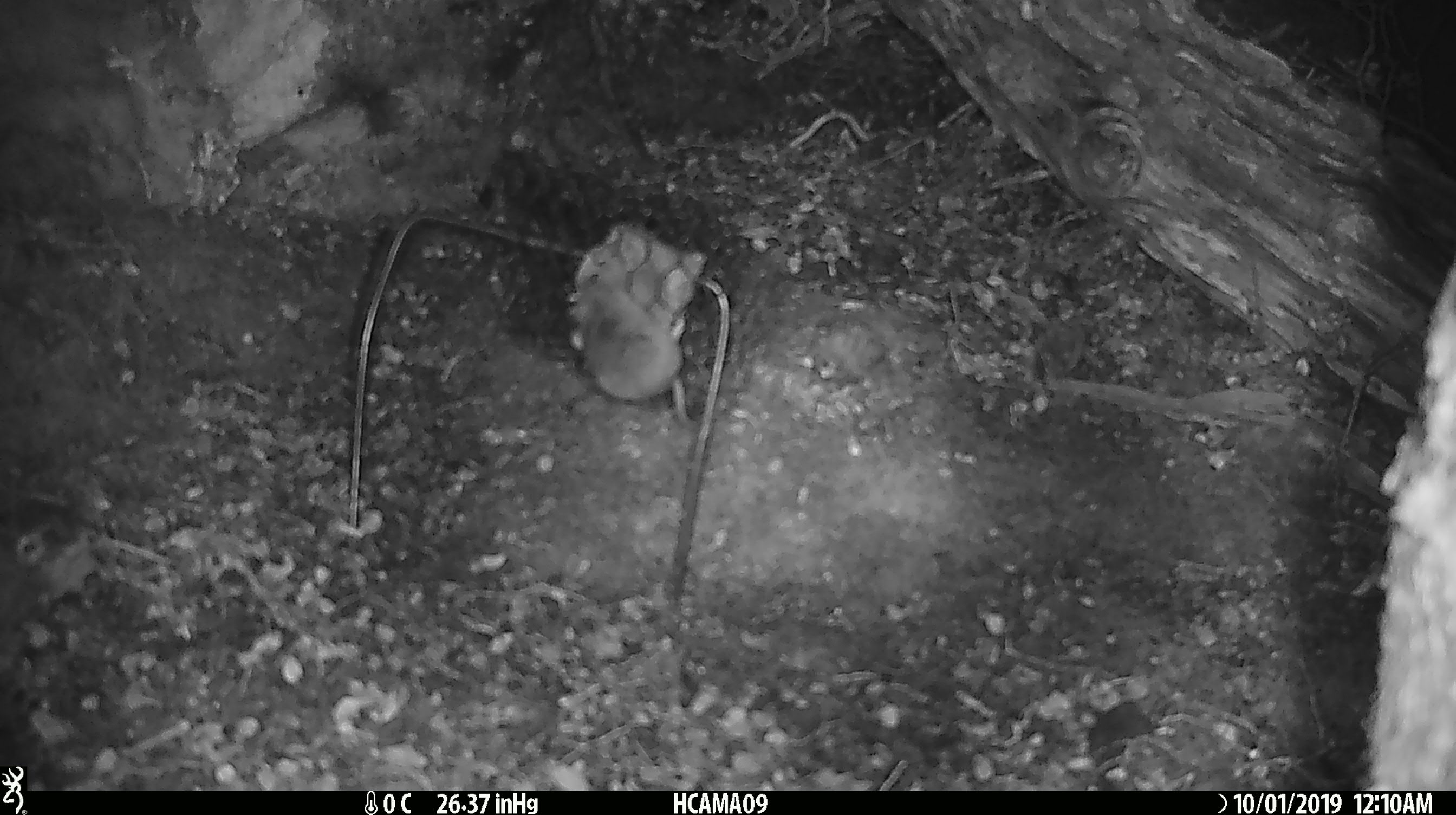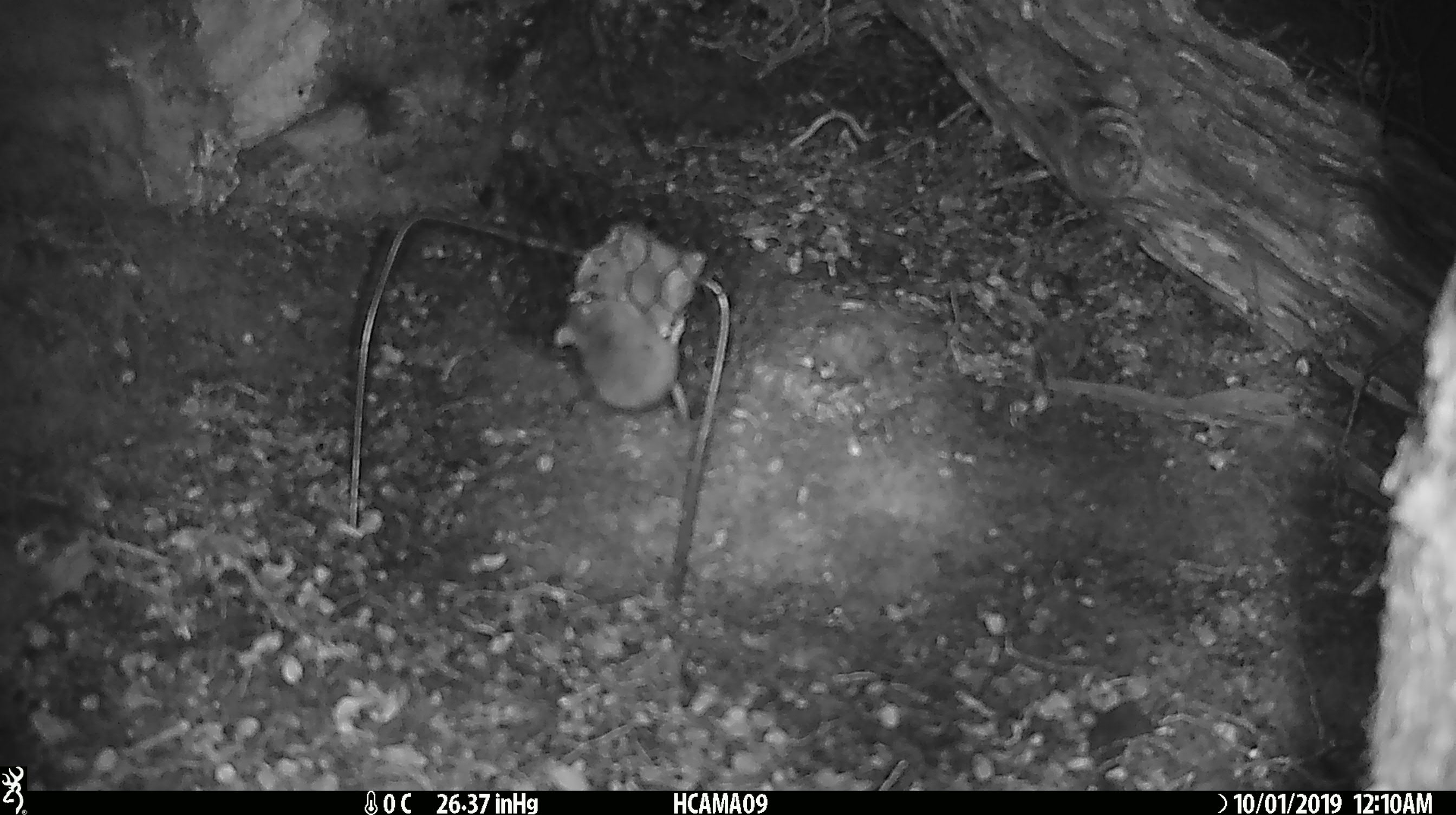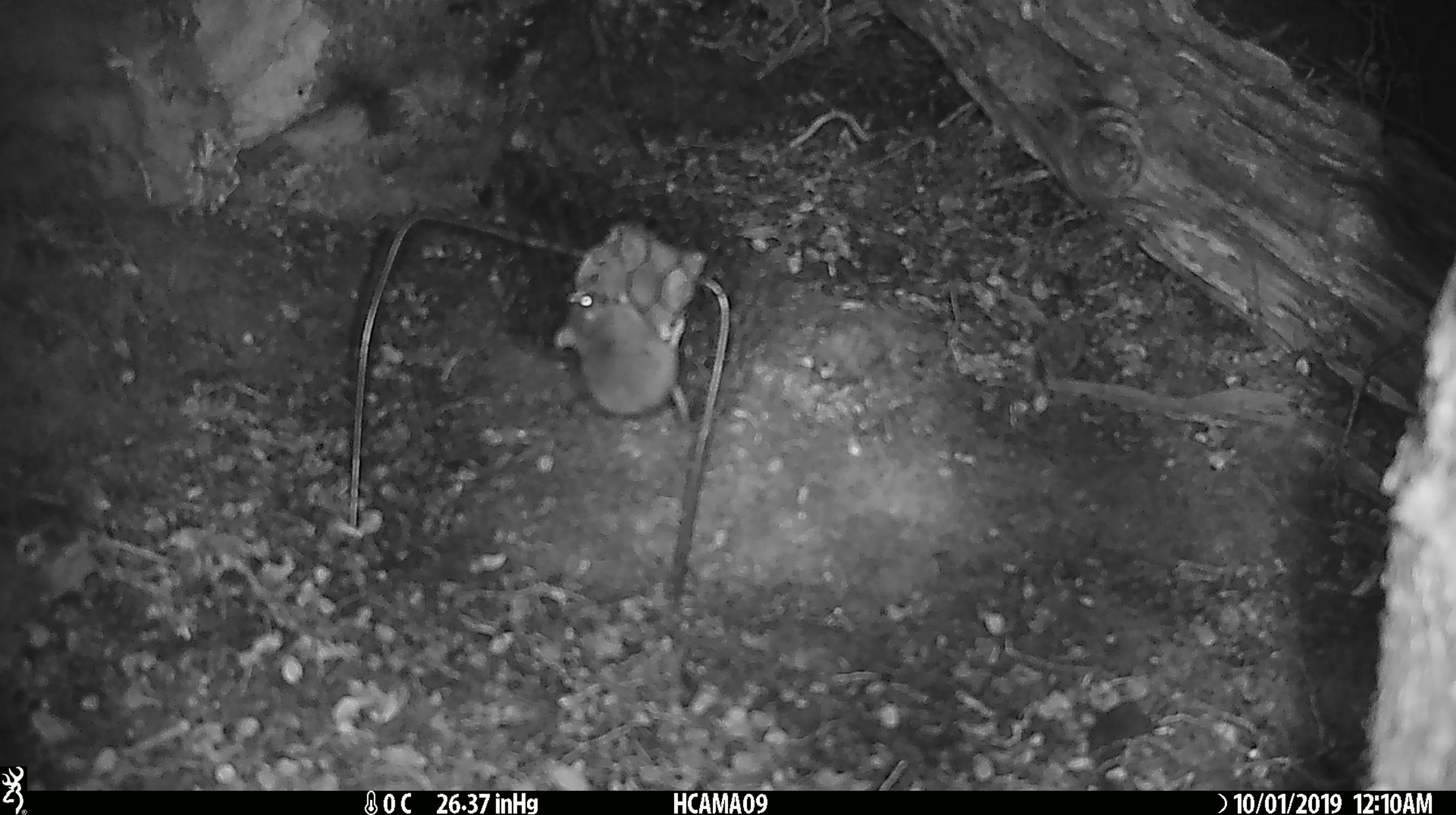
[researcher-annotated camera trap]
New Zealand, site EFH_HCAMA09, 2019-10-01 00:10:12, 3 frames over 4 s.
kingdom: Animalia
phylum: Chordata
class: Mammalia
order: Rodentia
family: Muridae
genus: Mus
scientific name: Mus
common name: mouse